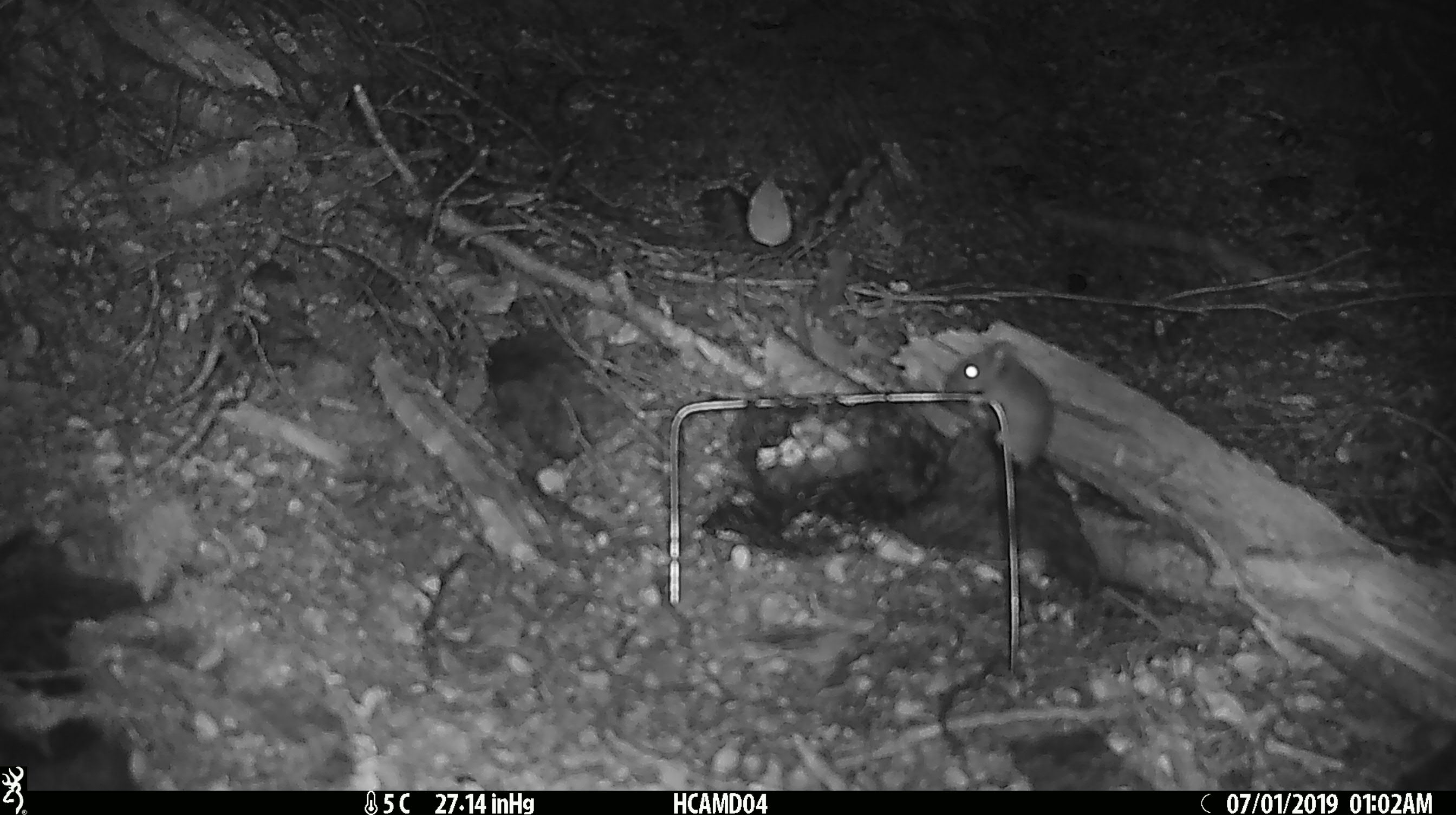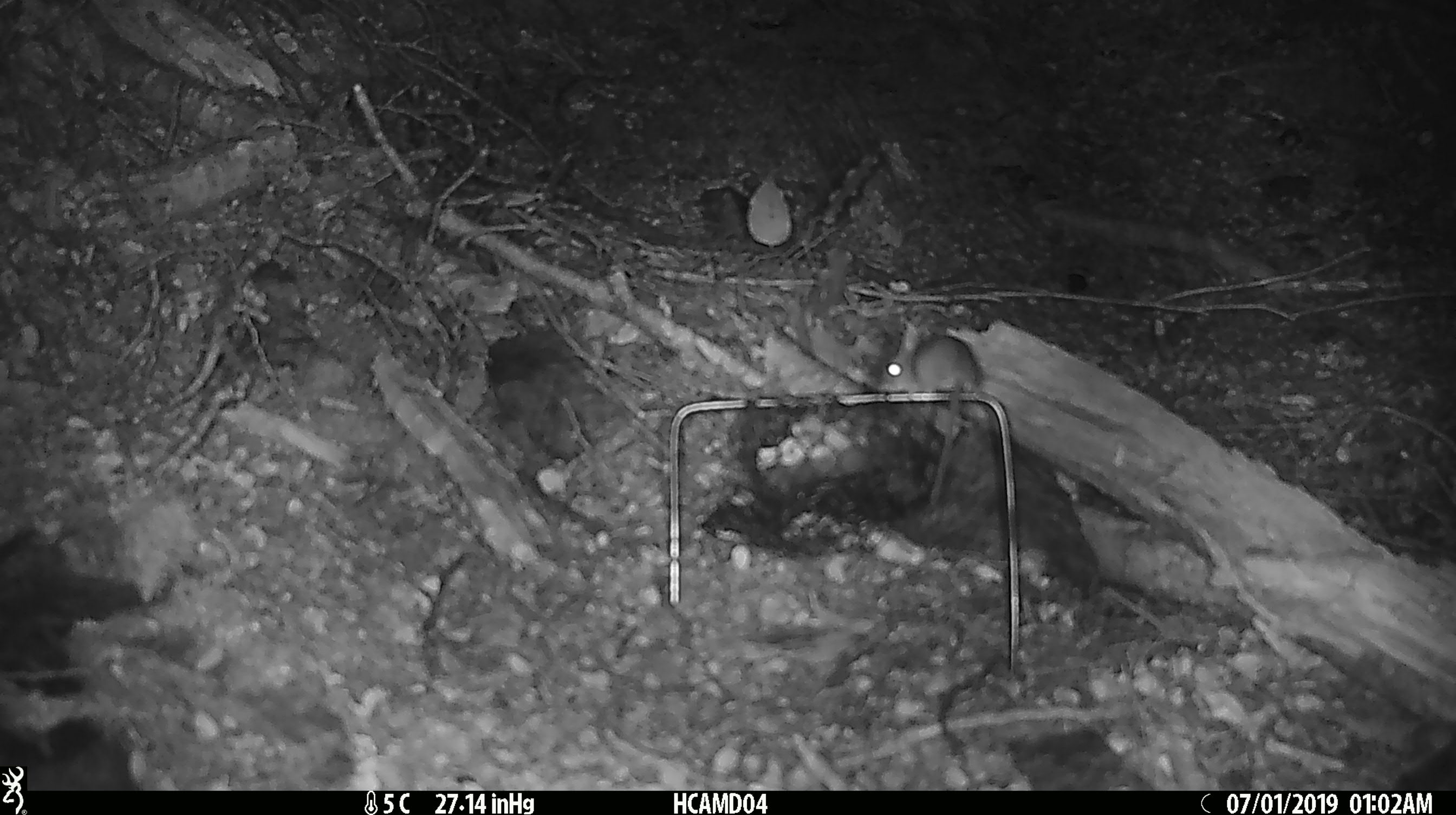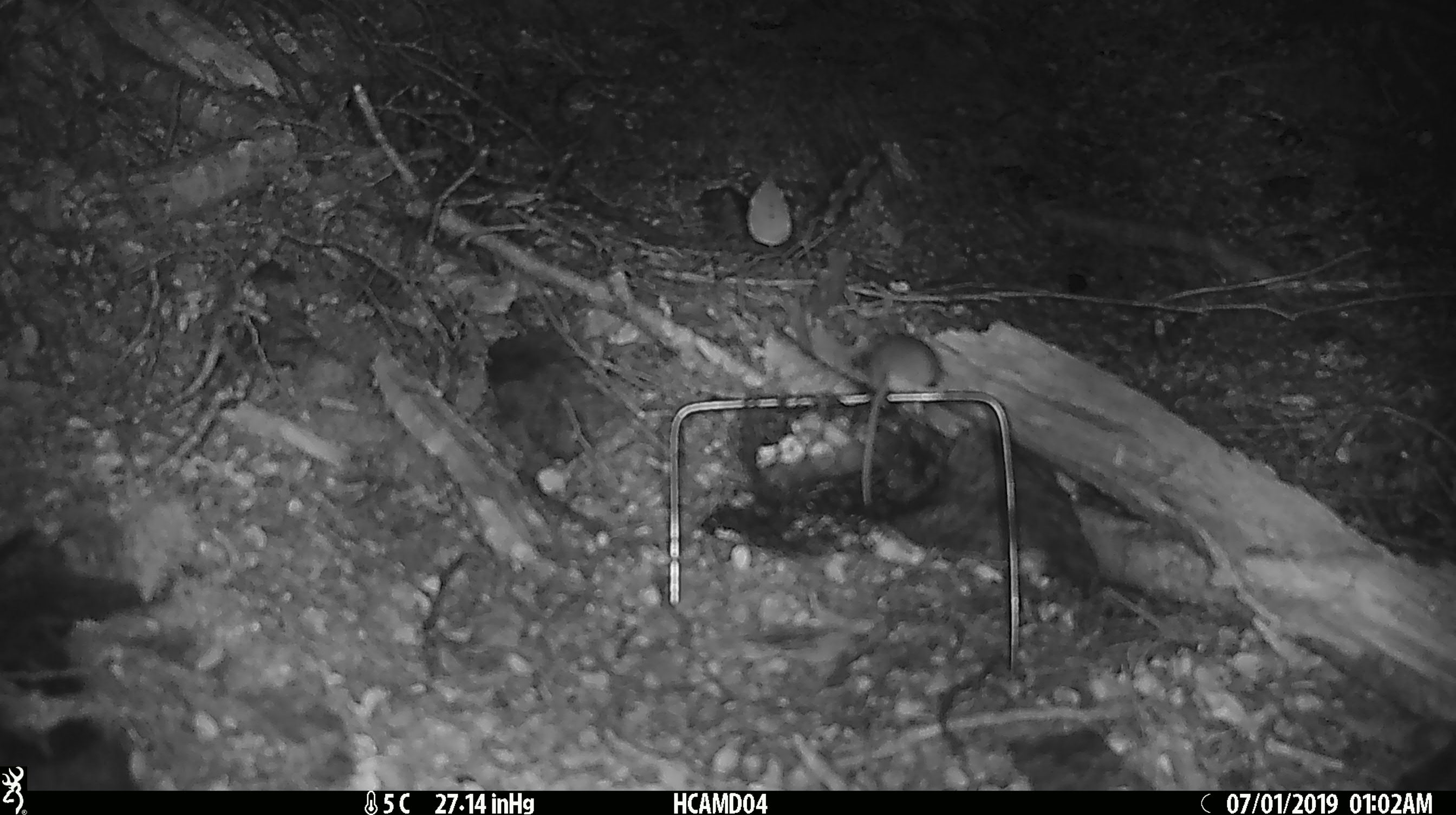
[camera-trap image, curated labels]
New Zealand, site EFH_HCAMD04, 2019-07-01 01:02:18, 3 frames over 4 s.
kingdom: Animalia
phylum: Chordata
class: Mammalia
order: Rodentia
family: Muridae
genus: Mus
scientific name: Mus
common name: mouse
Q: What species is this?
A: Mouse (Mus).